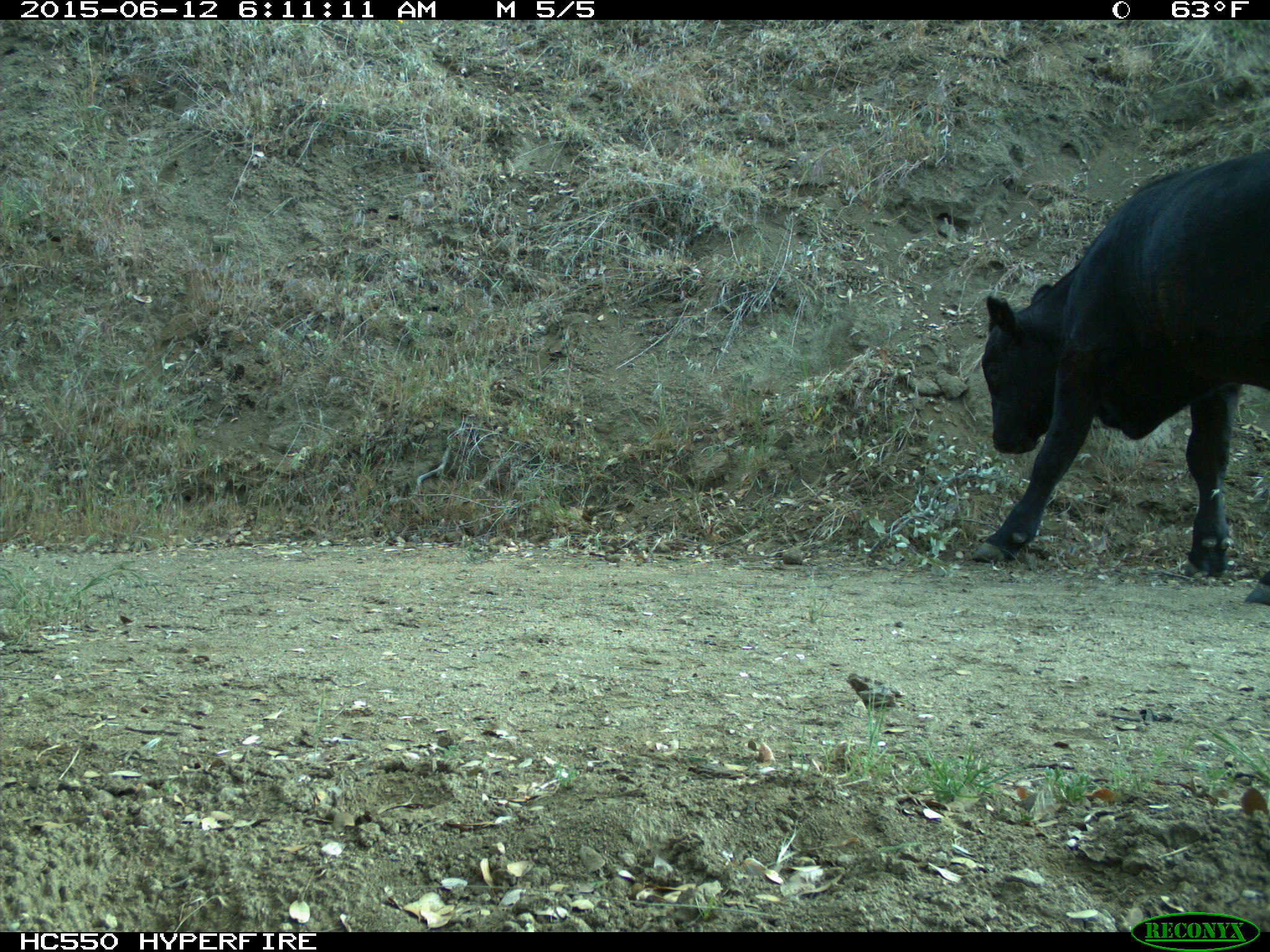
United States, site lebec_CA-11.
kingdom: Animalia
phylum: Chordata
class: Mammalia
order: Artiodactyla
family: Bovidae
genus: Bos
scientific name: Bos taurus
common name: domestic cow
Bos taurus (domestic cow).